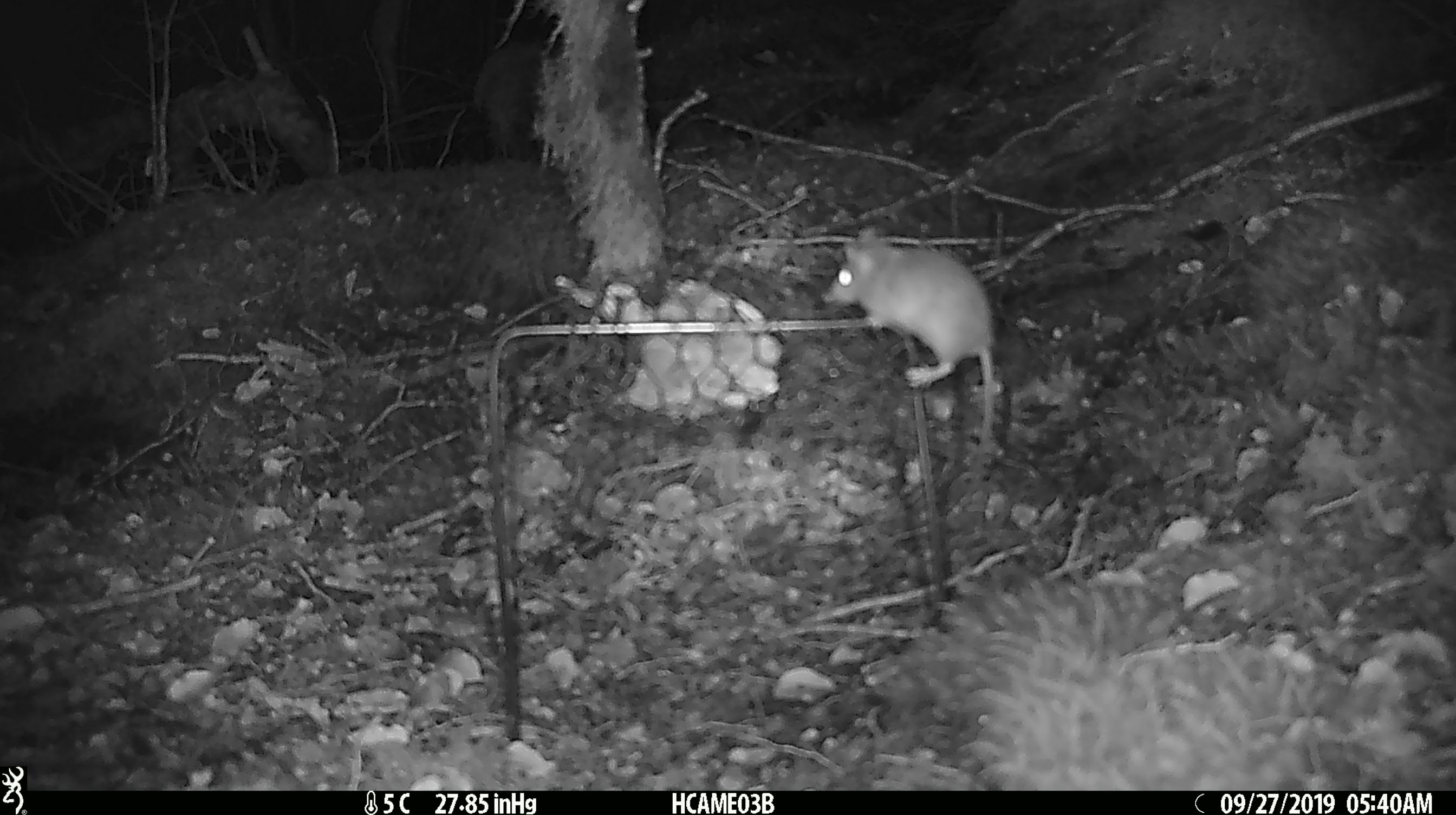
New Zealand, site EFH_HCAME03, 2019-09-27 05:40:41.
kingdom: Animalia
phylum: Chordata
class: Mammalia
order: Rodentia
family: Muridae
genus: Mus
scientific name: Mus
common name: mouse